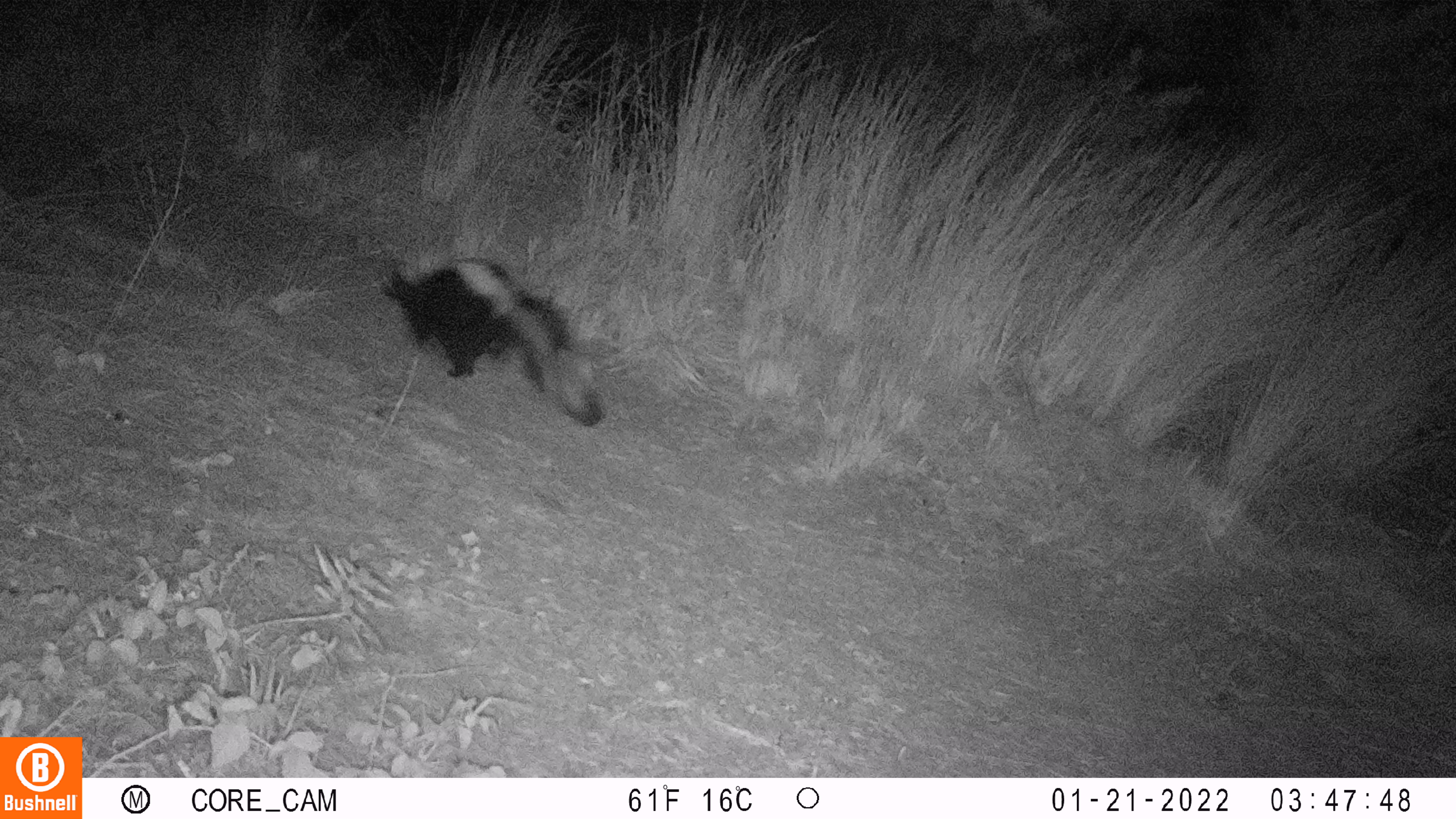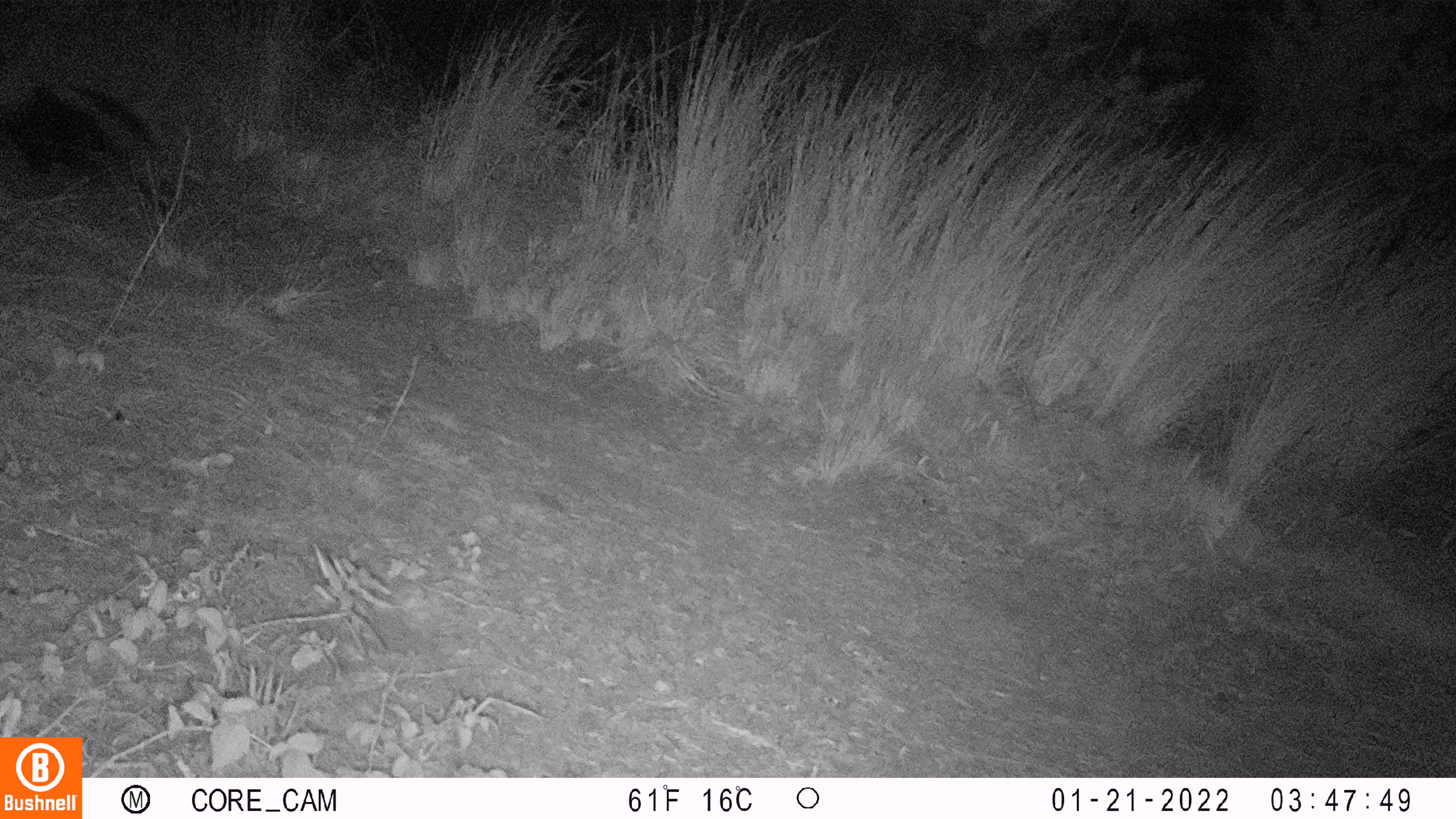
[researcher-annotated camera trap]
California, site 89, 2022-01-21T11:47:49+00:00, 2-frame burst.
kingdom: Animalia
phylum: Chordata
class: Mammalia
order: Carnivora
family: Mephitidae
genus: Mephitis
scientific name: Mephitis mephitis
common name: striped skunk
Striped skunk (Mephitis mephitis).